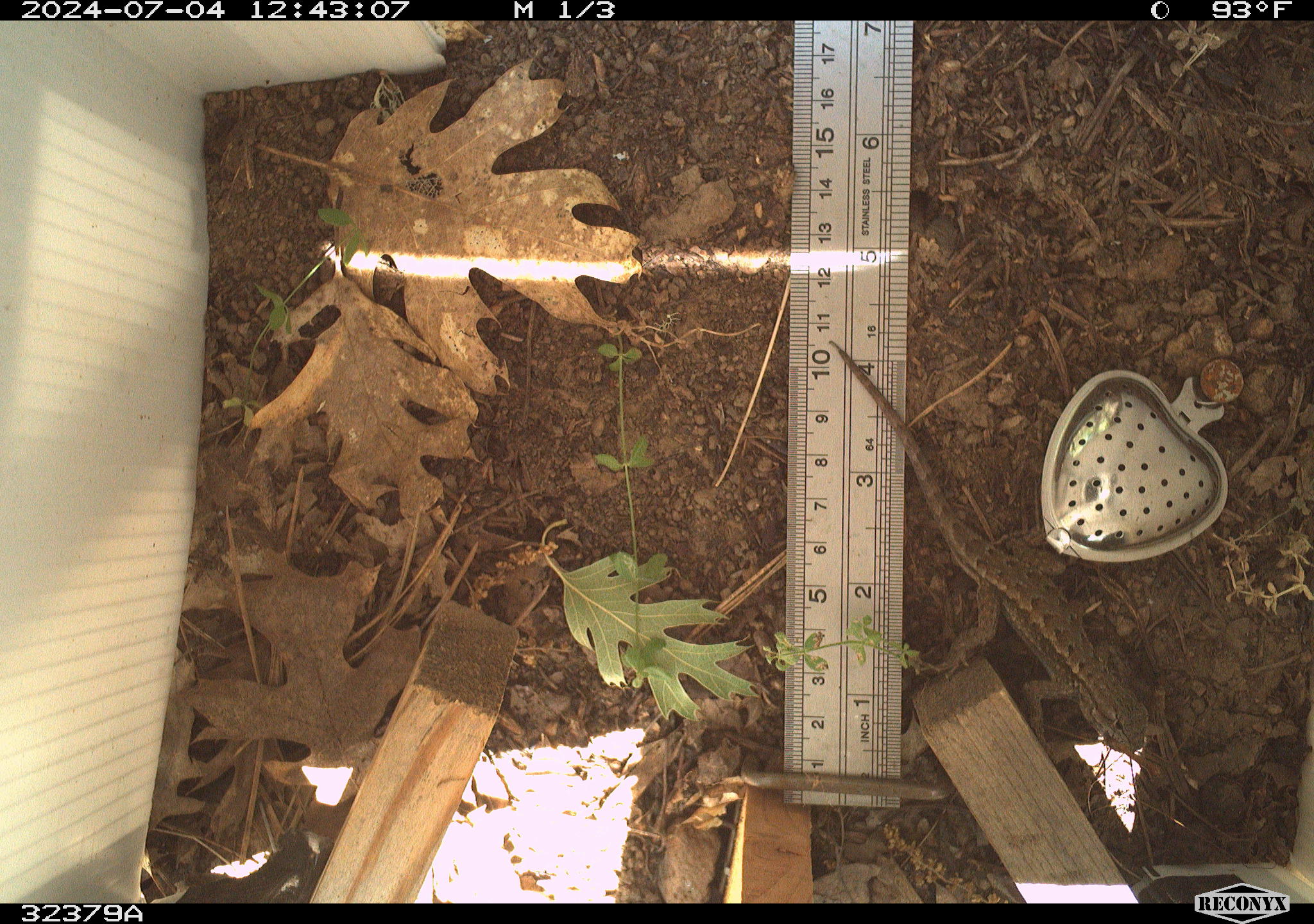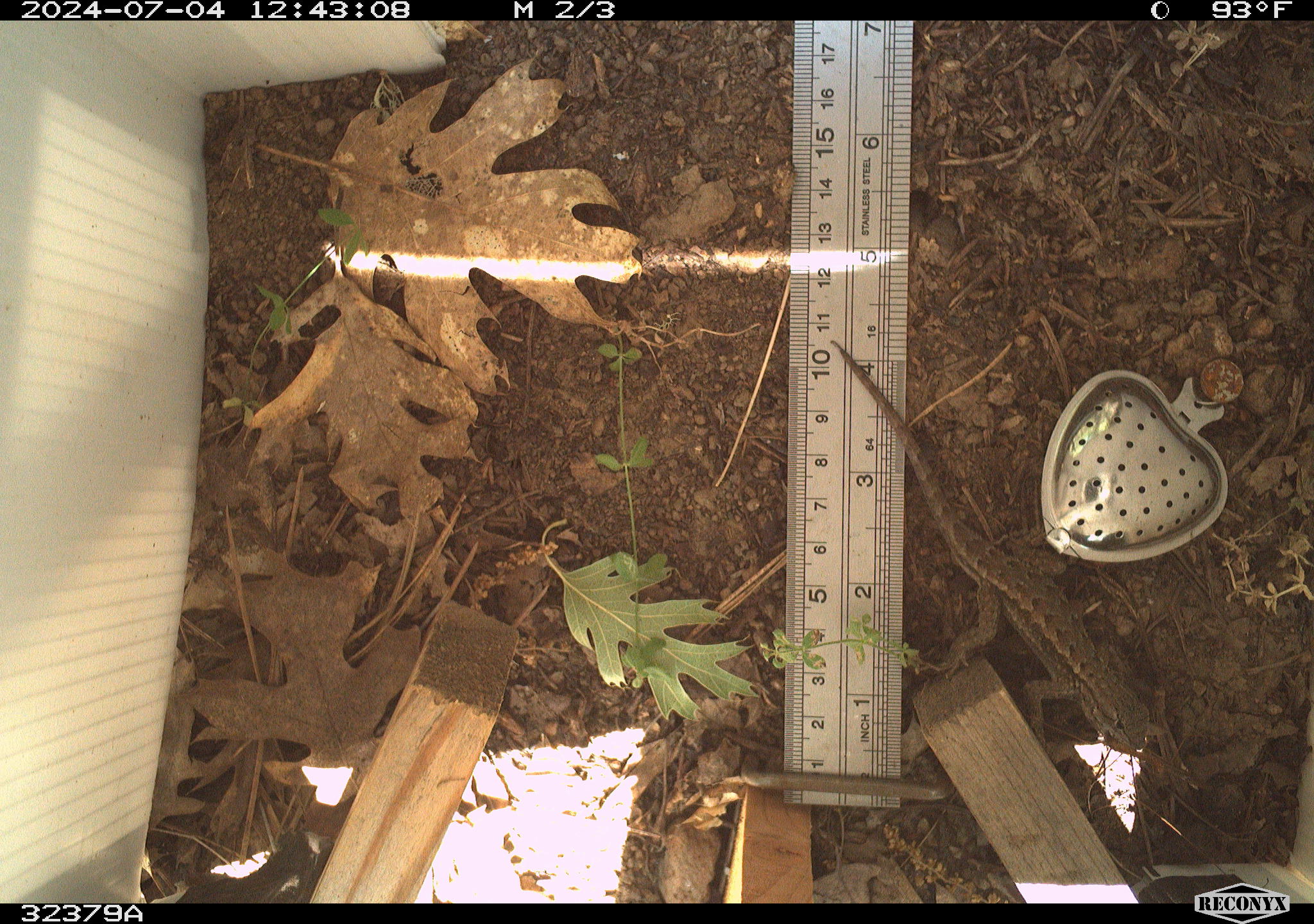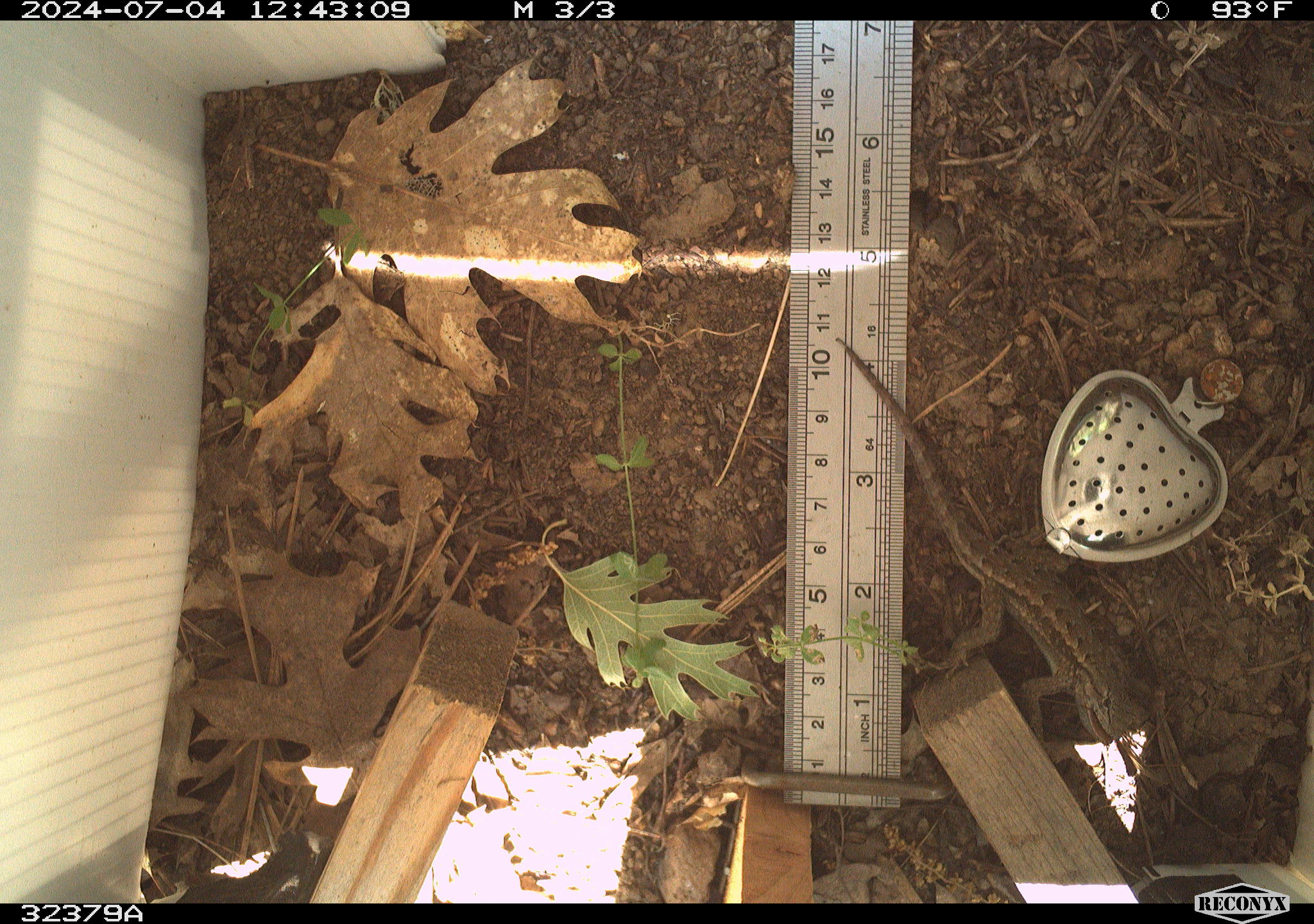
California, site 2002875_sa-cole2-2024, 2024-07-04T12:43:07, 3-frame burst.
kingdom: Animalia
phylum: Chordata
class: Reptilia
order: Squamata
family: Phrynosomatidae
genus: Sceloporus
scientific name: Sceloporus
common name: spiny lizards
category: sceloporus species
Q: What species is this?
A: Sceloporus species (spiny lizards) (Sceloporus).